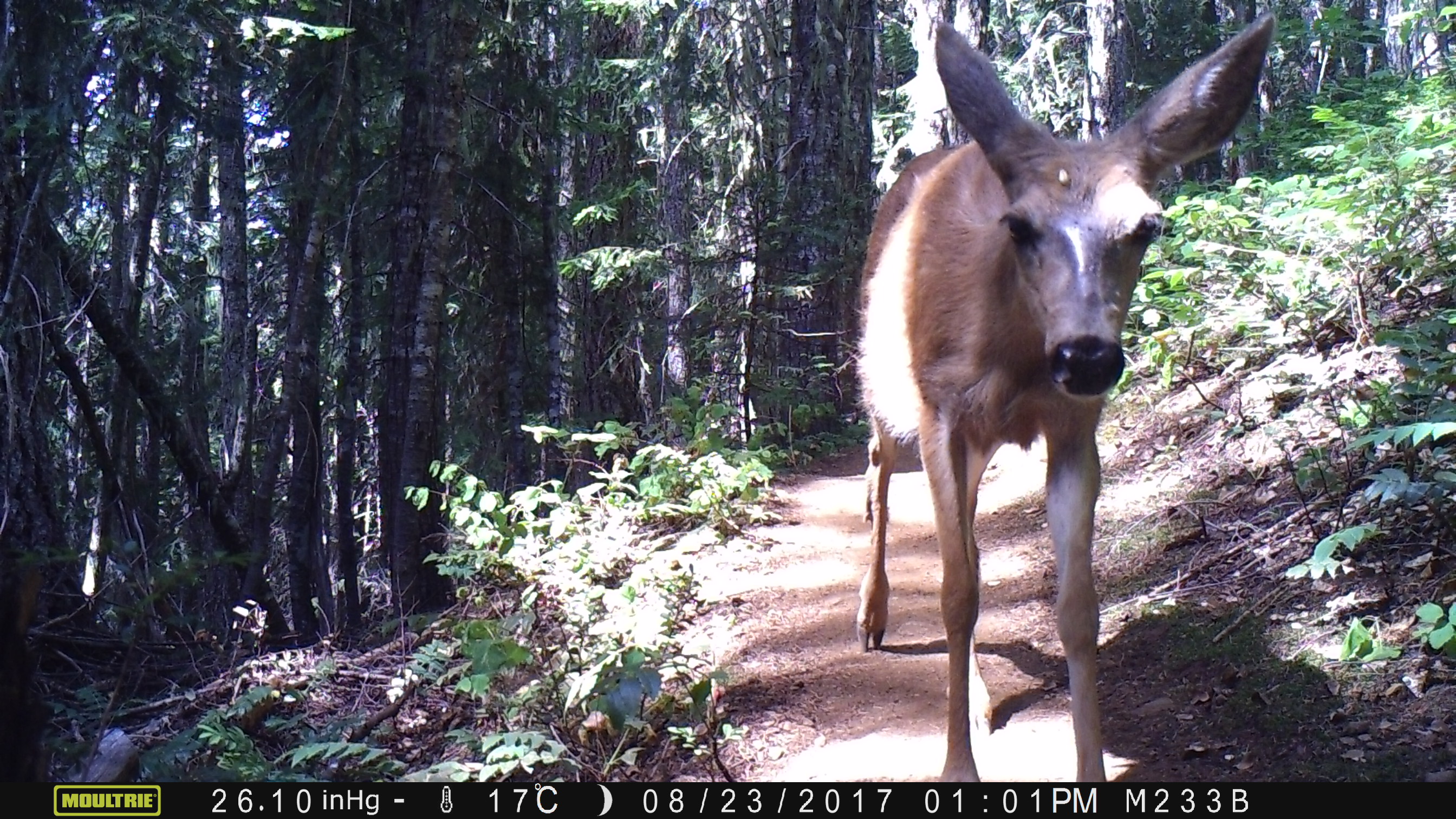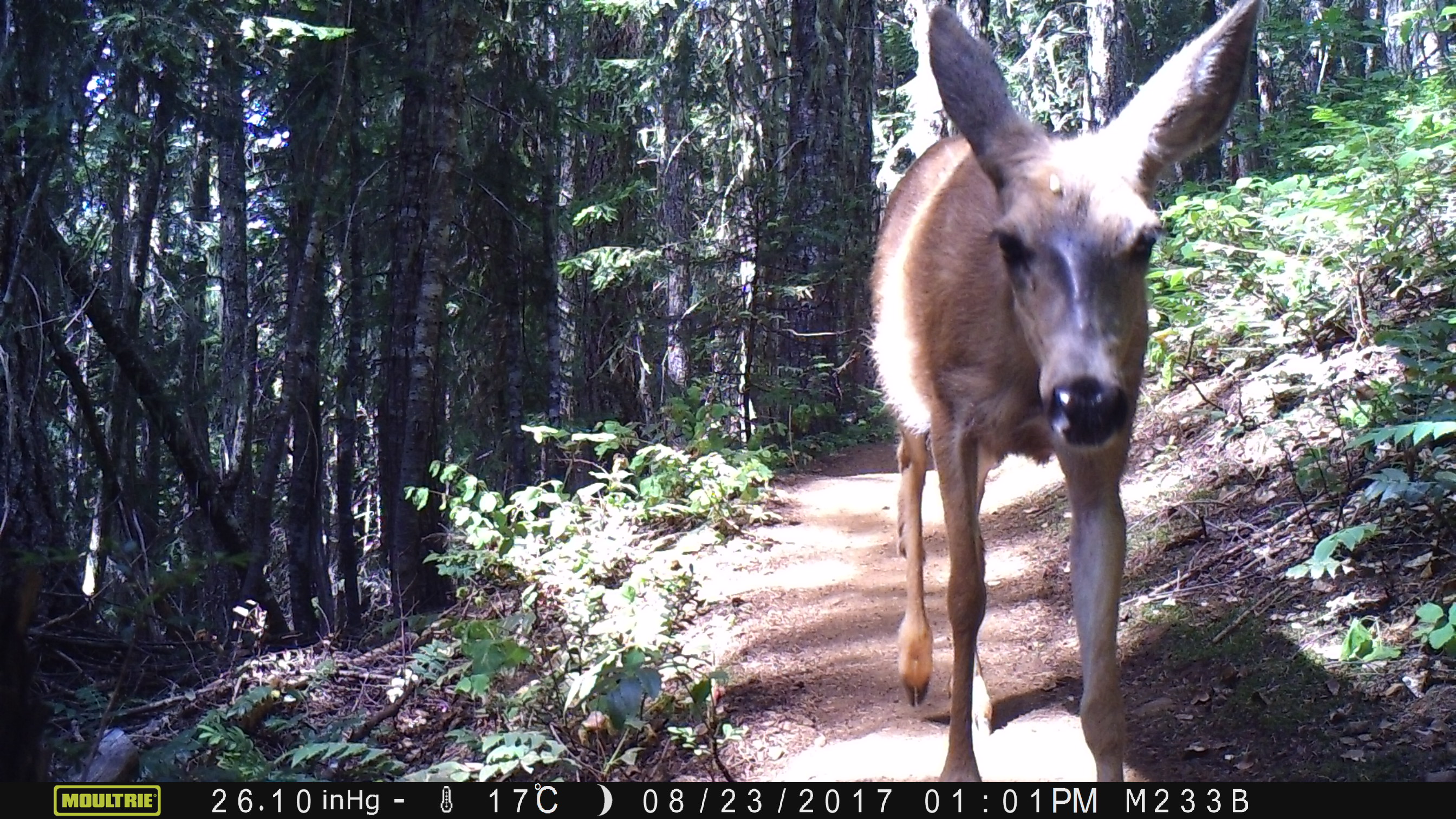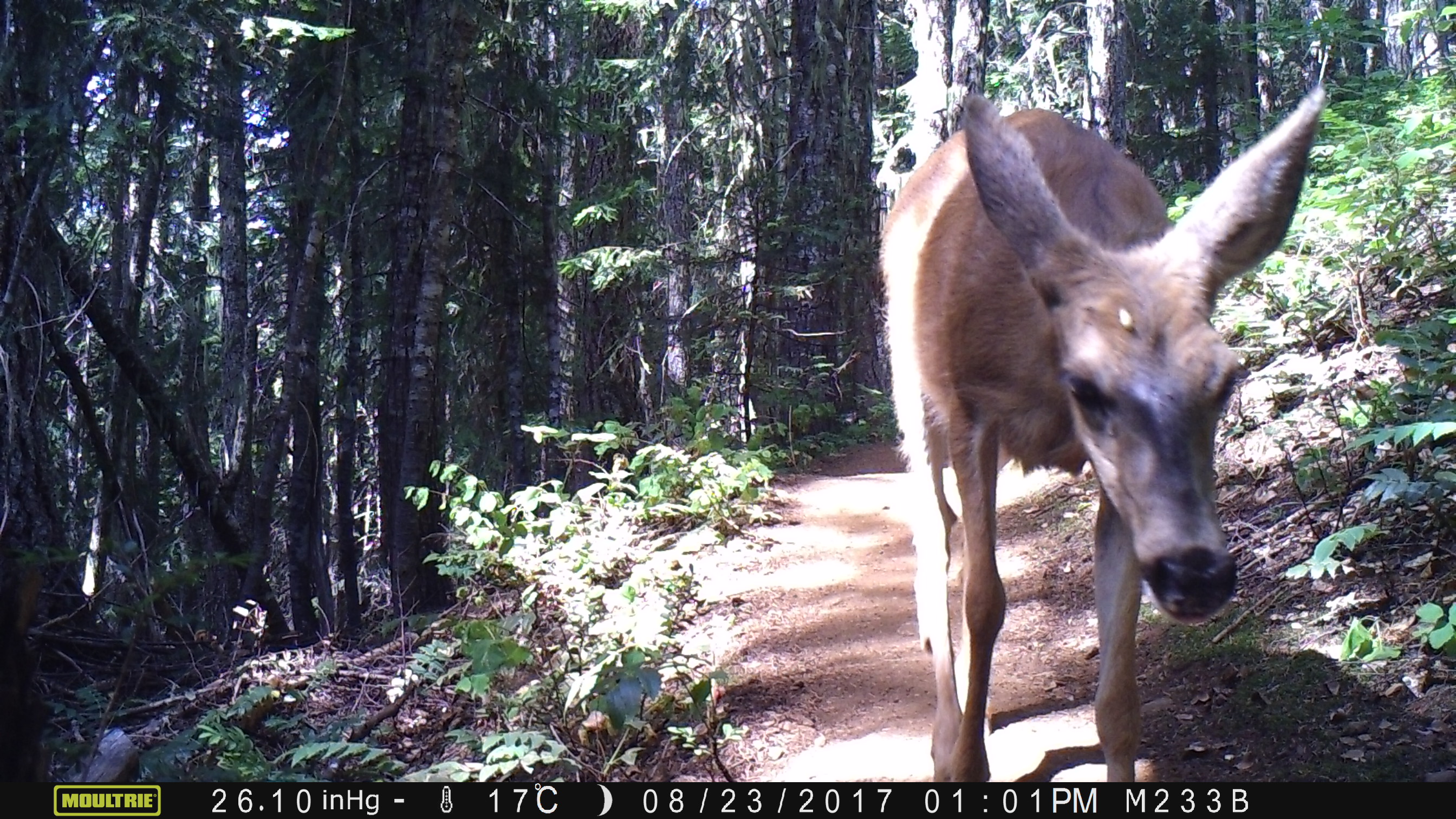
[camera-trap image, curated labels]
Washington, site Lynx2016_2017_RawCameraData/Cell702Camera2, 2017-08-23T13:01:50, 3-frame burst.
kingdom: Animalia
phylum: Chordata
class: Mammalia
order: Artiodactyla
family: Cervidae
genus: Odocoileus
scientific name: Odocoileus hemionus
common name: mule deer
Odocoileus hemionus (mule deer). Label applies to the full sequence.